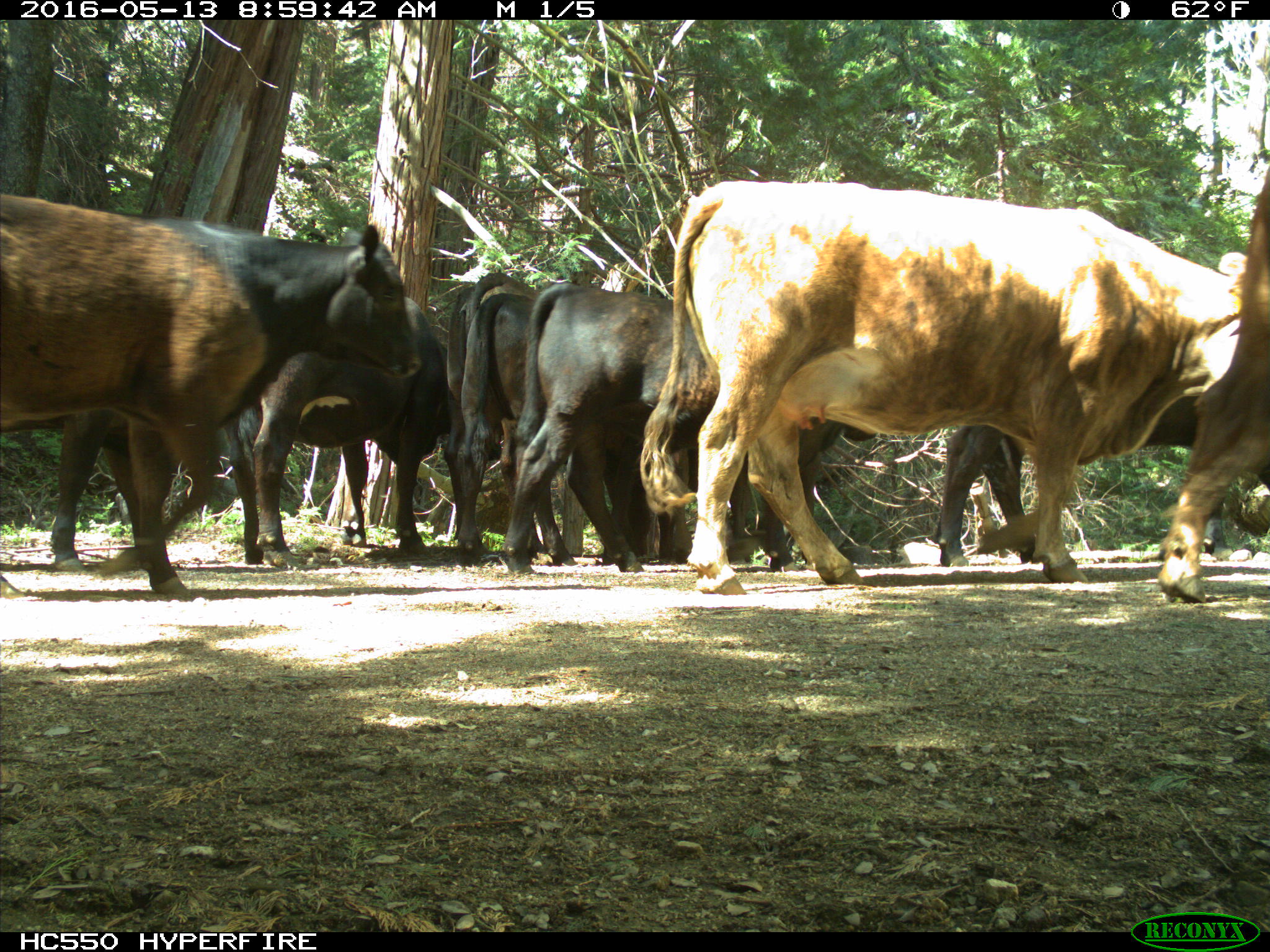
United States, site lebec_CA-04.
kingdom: Animalia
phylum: Chordata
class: Mammalia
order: Artiodactyla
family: Bovidae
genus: Bos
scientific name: Bos taurus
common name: domestic cow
Bos taurus (domestic cow).